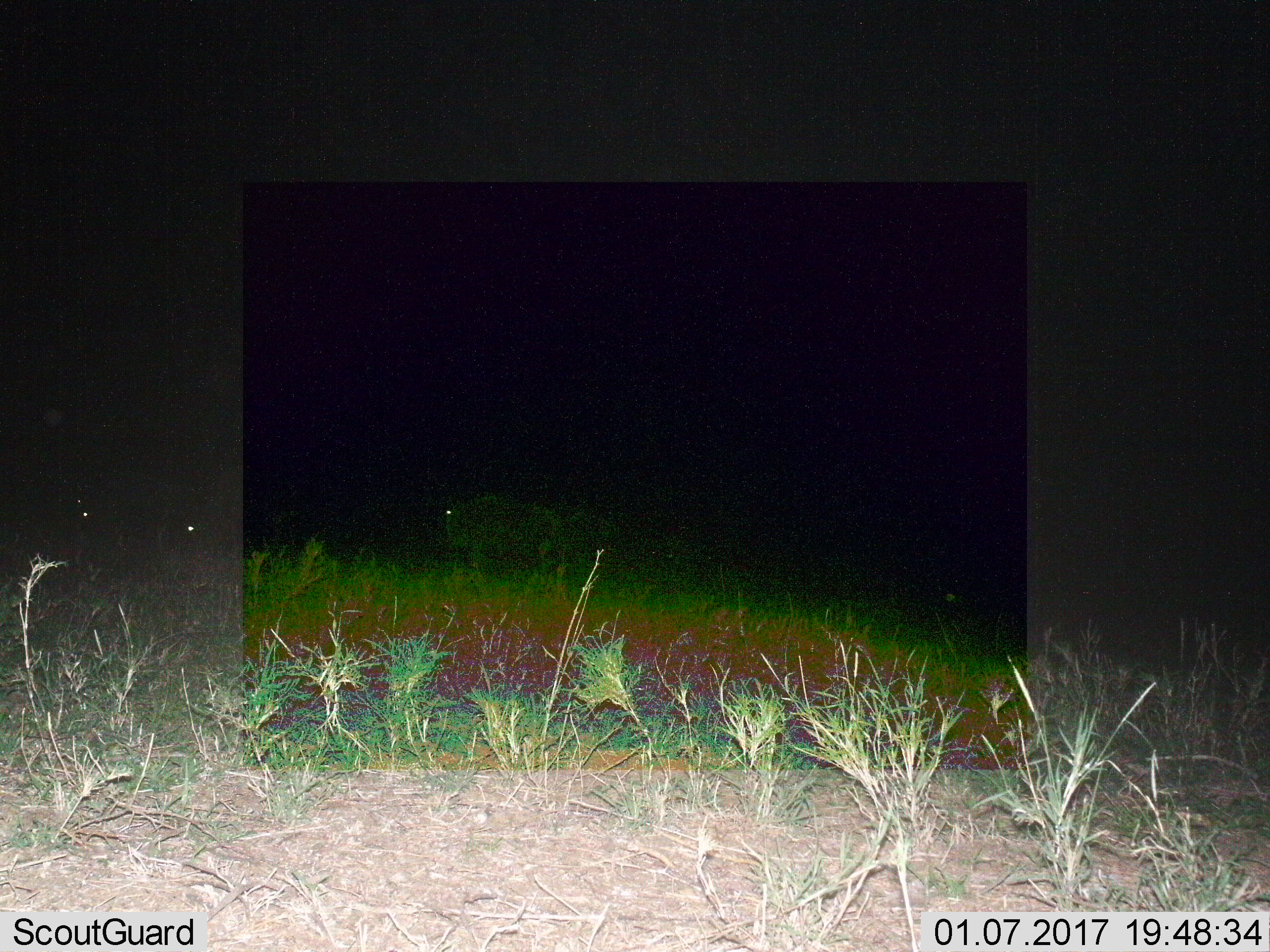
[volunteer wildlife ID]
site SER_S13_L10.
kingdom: Animalia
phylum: Chordata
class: Mammalia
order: Artiodactyla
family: Bovidae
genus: Connochaetes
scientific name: Connochaetes taurinus taurinus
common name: blue wildebeest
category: wildebeestblue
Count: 3.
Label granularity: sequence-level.